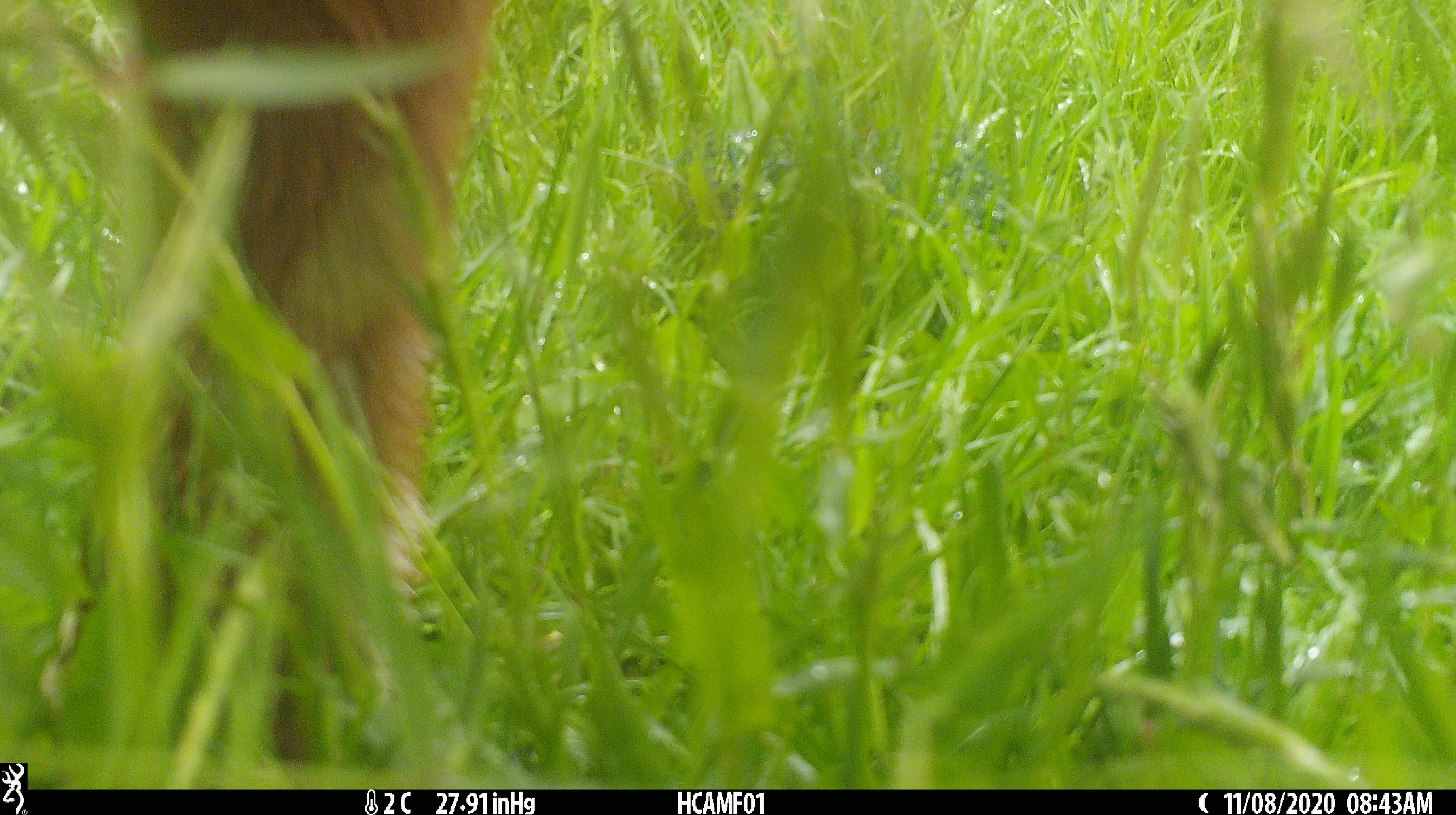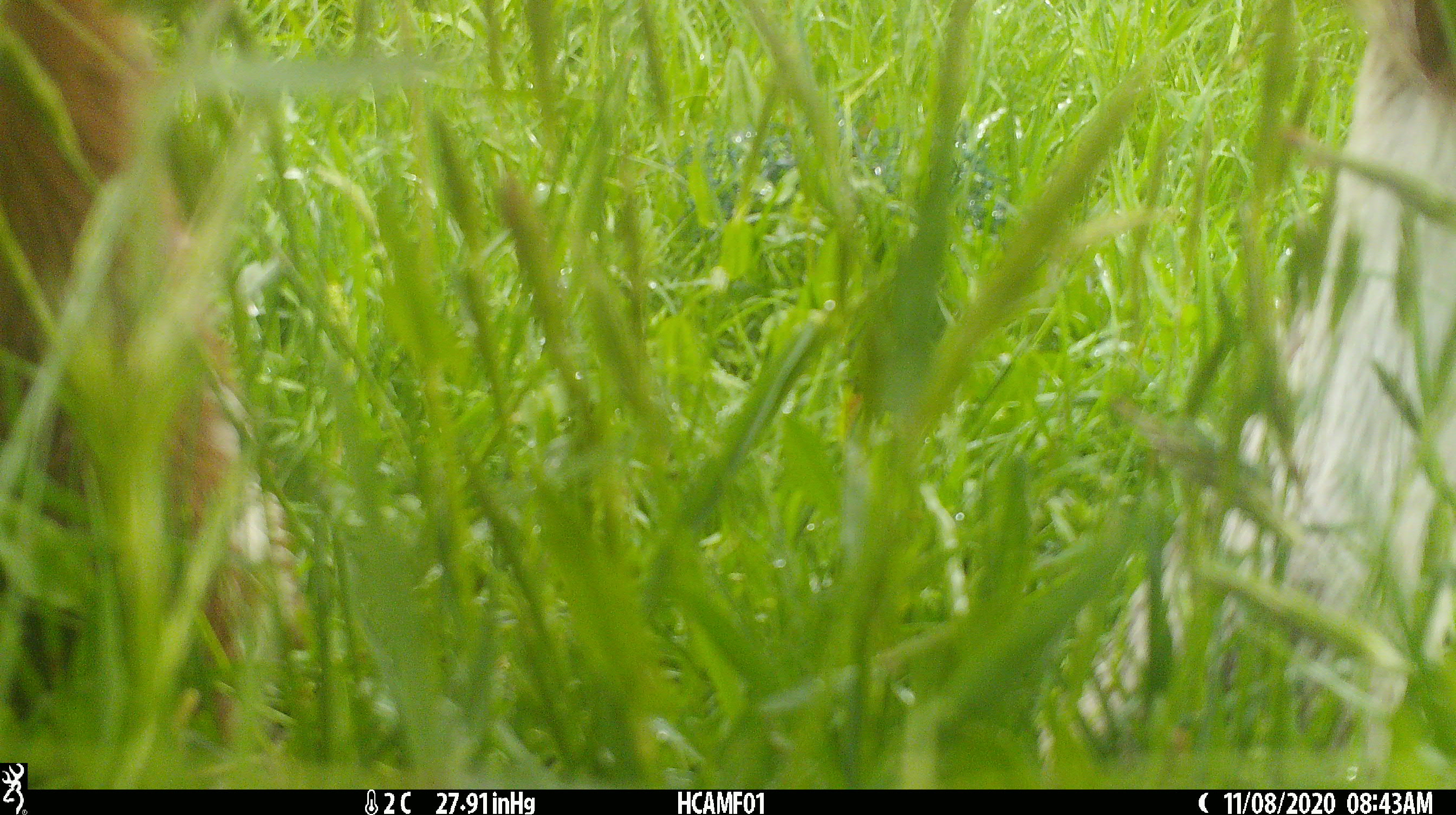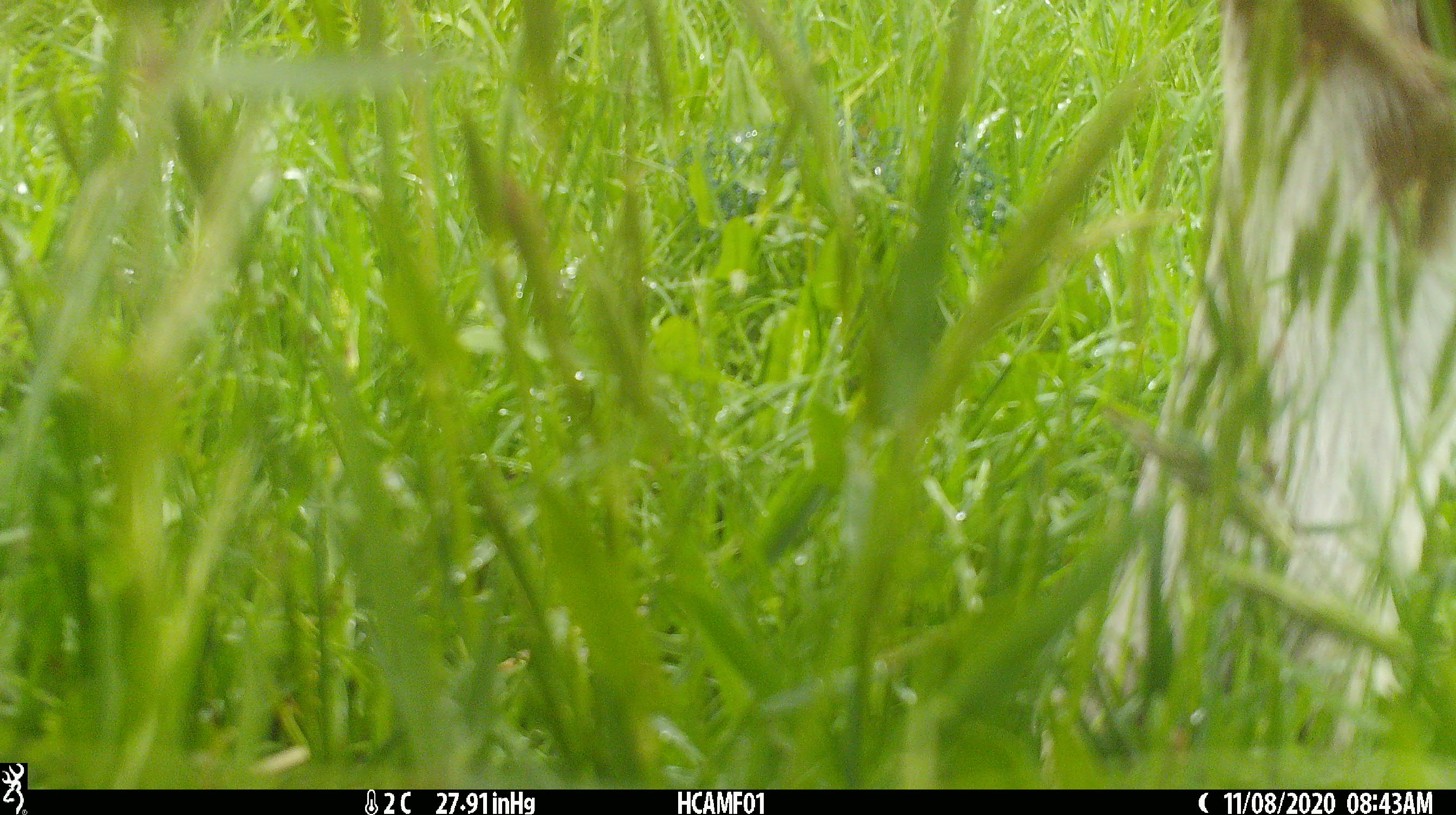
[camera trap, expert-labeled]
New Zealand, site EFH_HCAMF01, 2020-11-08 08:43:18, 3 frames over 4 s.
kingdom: Animalia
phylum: Chordata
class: Mammalia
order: Artiodactyla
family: Bovidae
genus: Bos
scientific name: Bos taurus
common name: domestic cow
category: cow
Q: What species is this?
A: Cow (domestic cow) (Bos taurus).